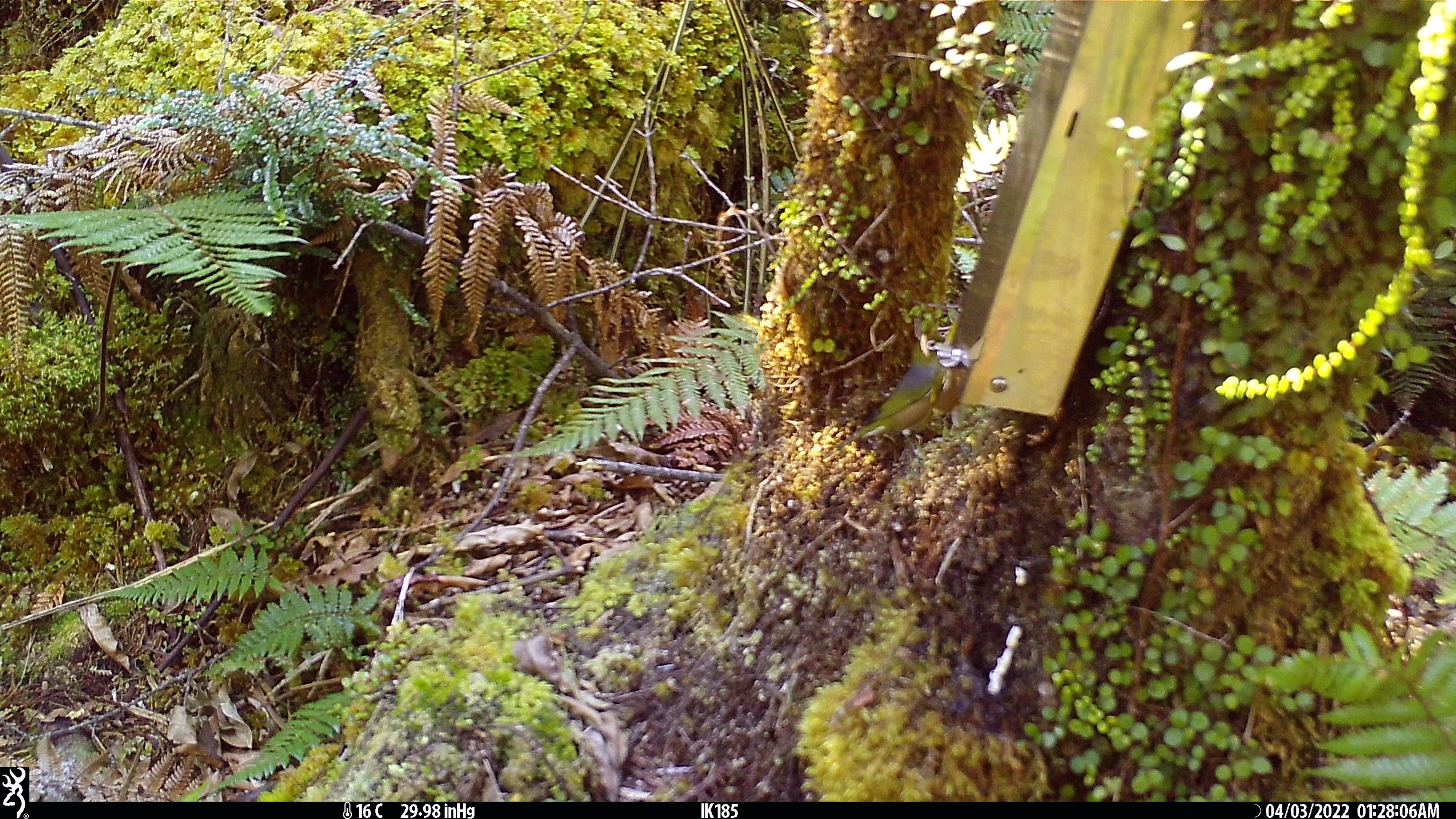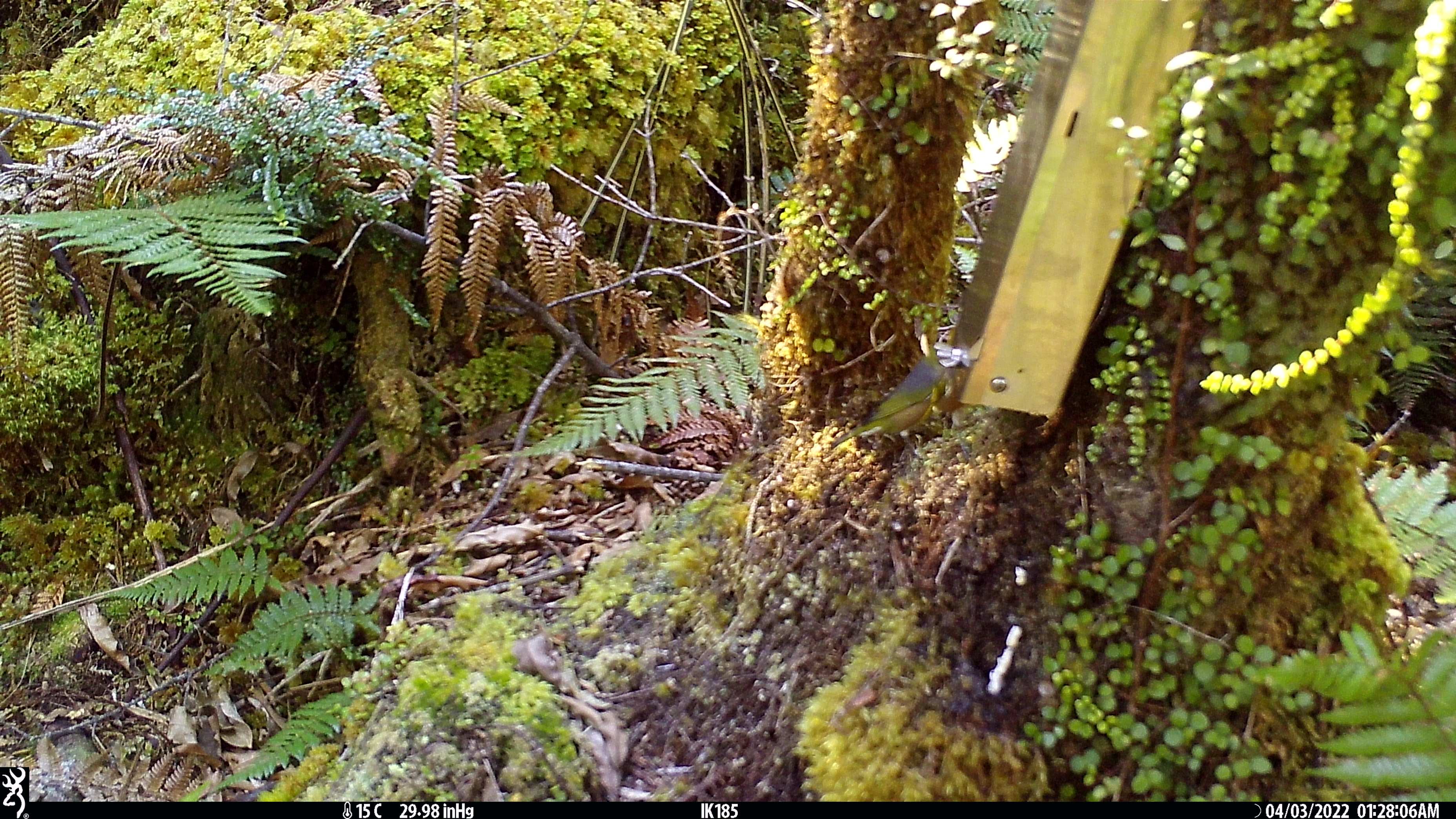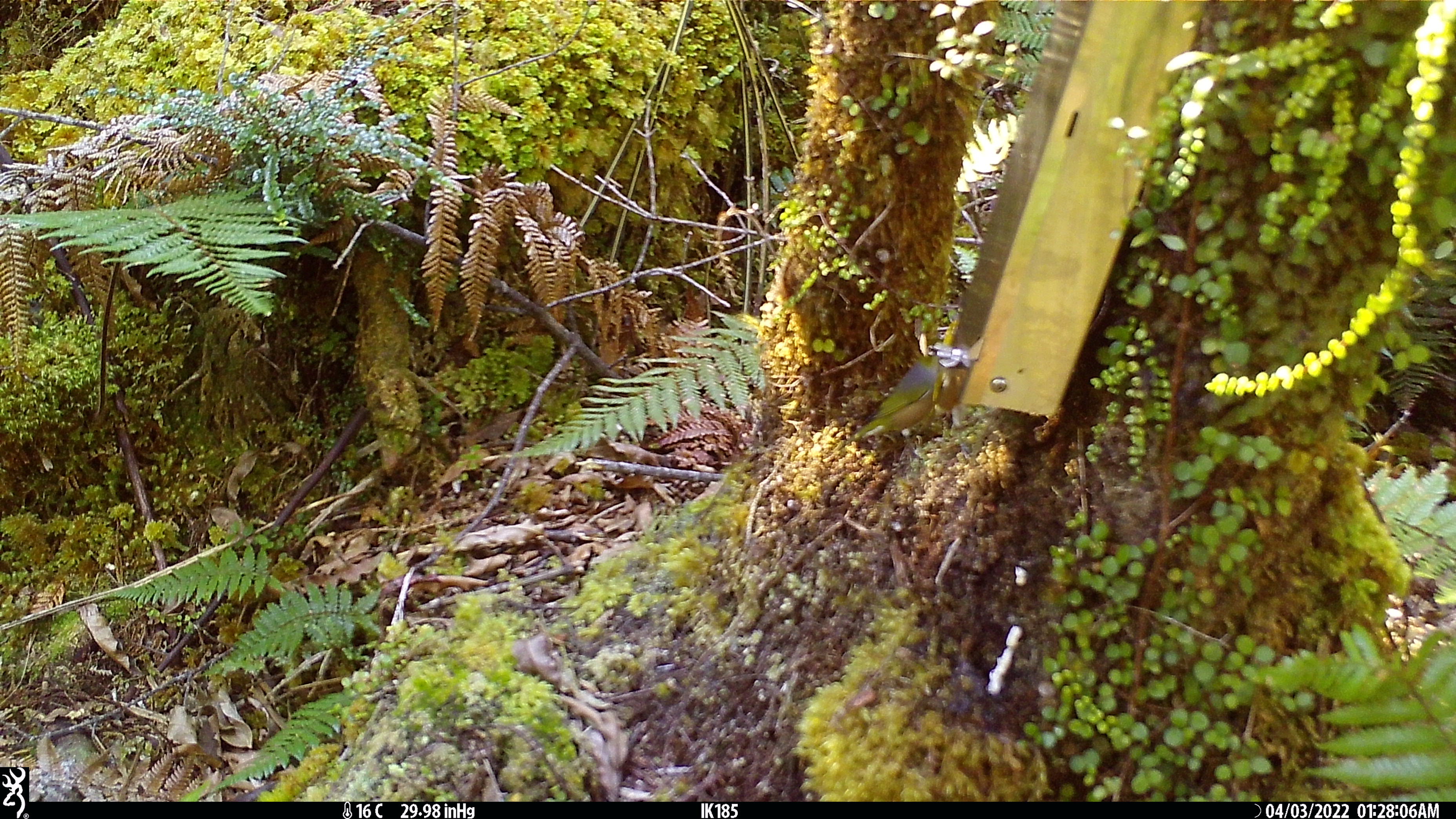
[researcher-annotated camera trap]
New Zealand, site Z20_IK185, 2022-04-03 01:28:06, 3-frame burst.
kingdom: Animalia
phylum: Chordata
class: Aves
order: Passeriformes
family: Zosteropidae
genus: Zosterops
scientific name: Zosterops lateralis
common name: silvereye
Silvereye (Zosterops lateralis).